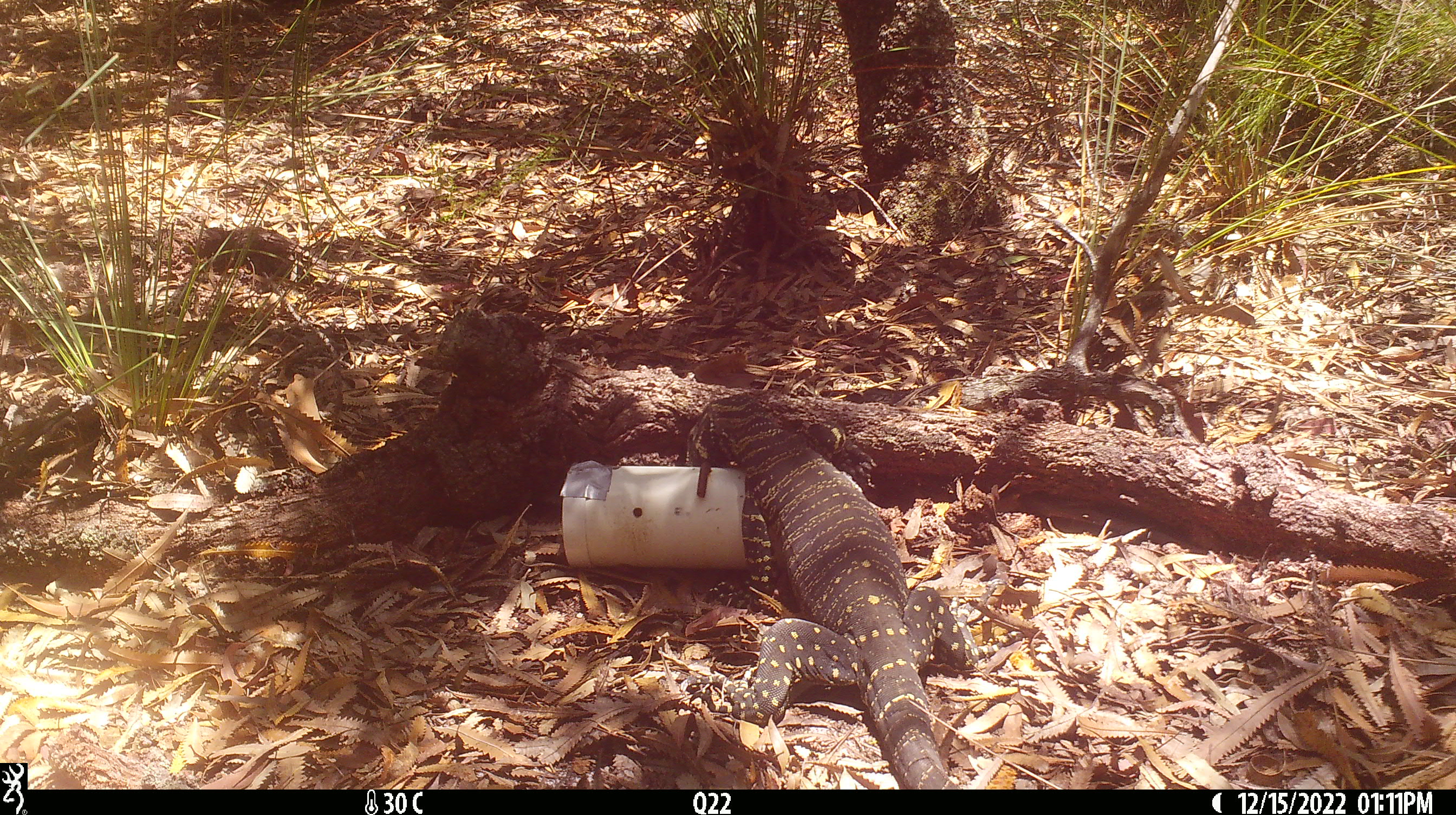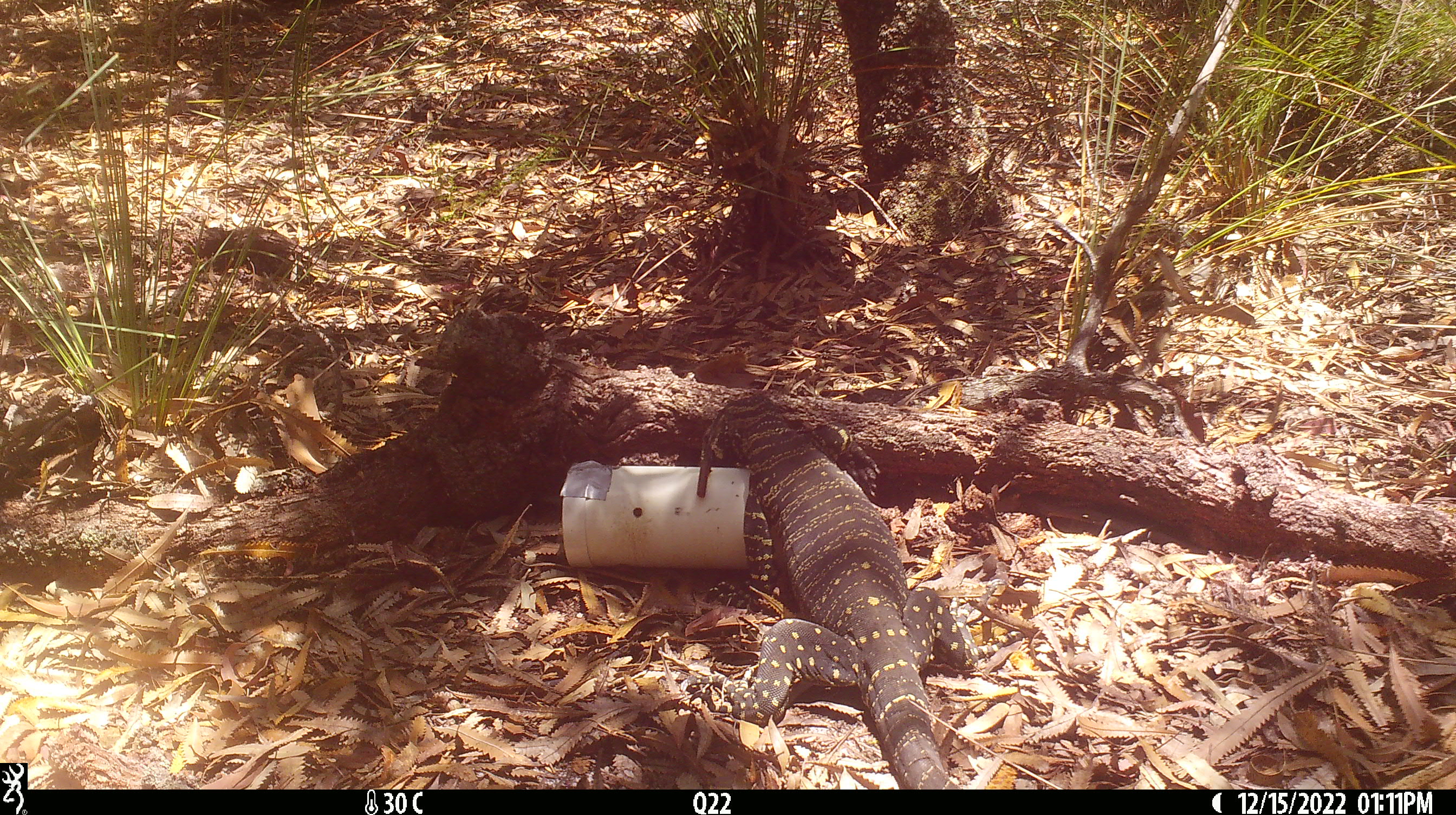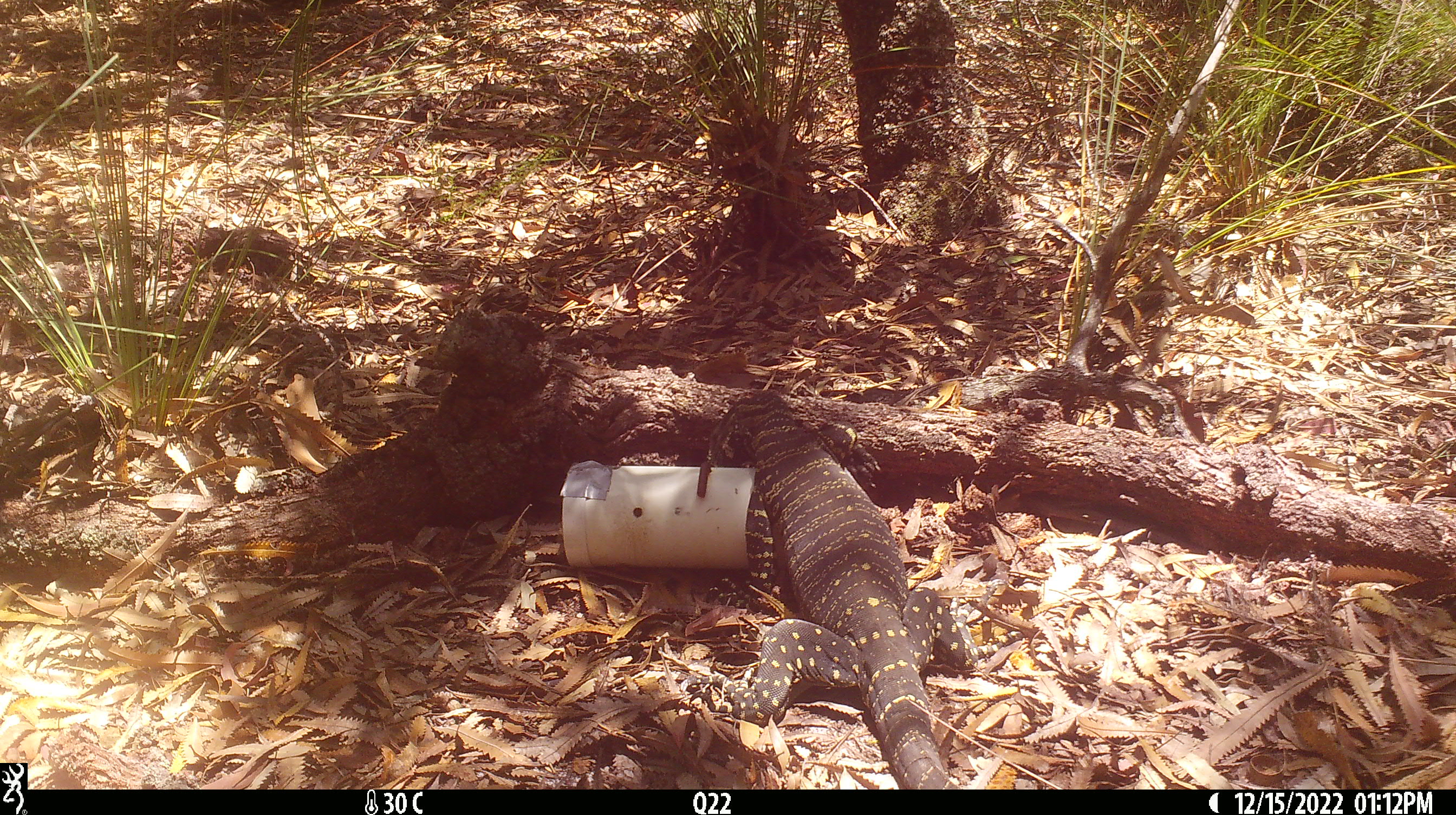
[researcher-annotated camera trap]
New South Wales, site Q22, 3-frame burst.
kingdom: Animalia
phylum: Chordata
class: Reptilia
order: Squamata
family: Varanidae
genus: Varanus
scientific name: Varanus varius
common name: lace monitor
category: goanna